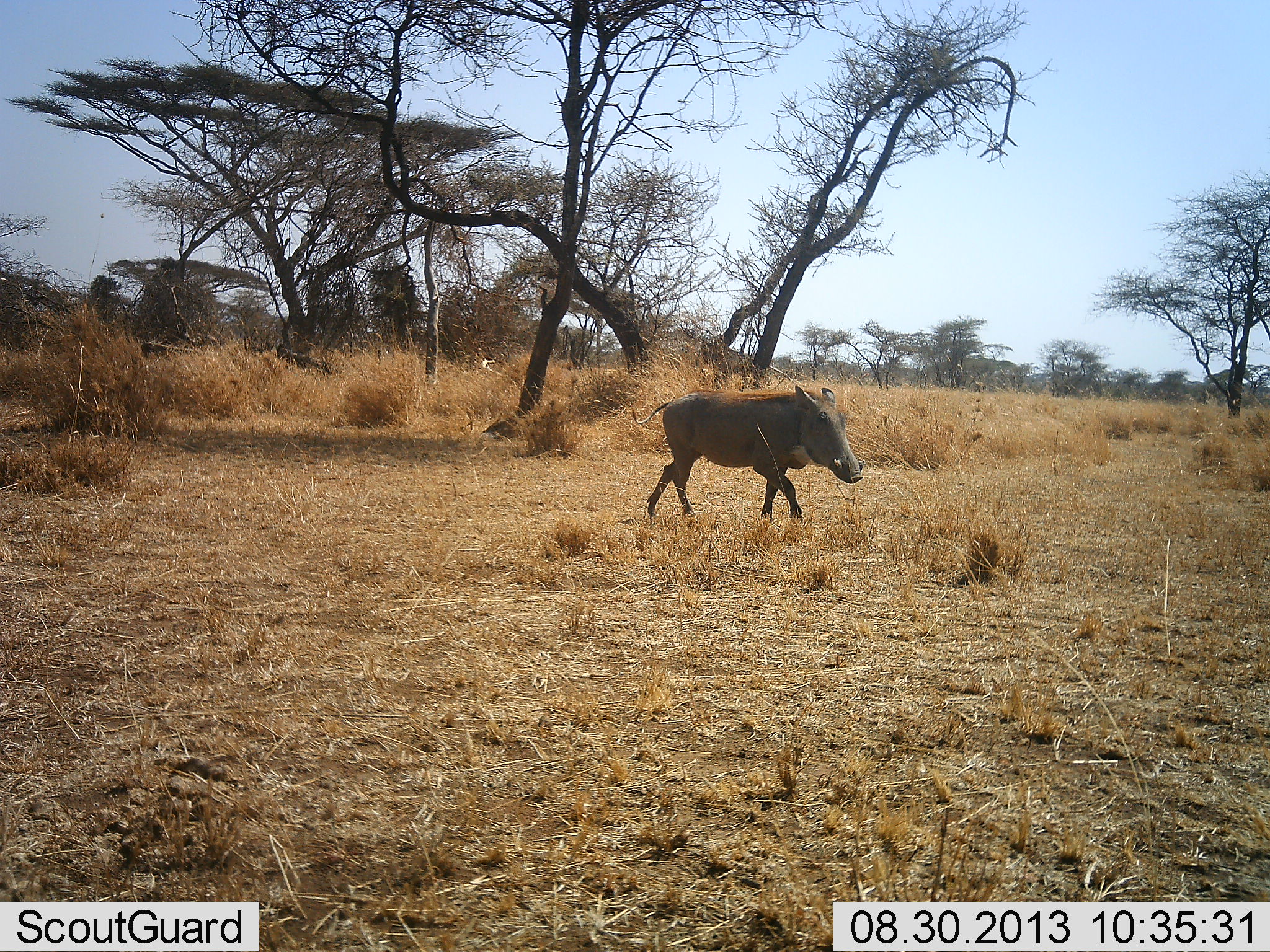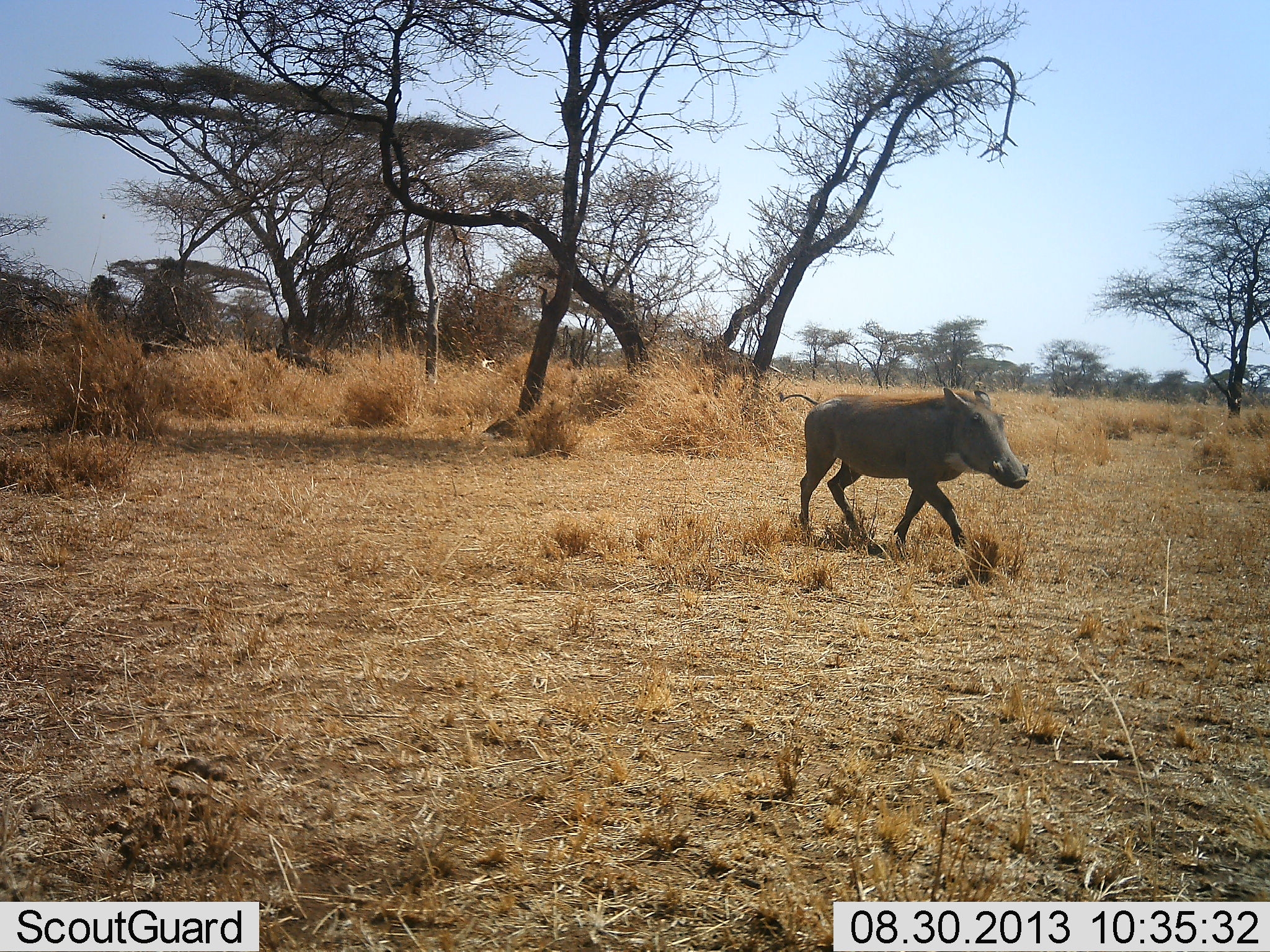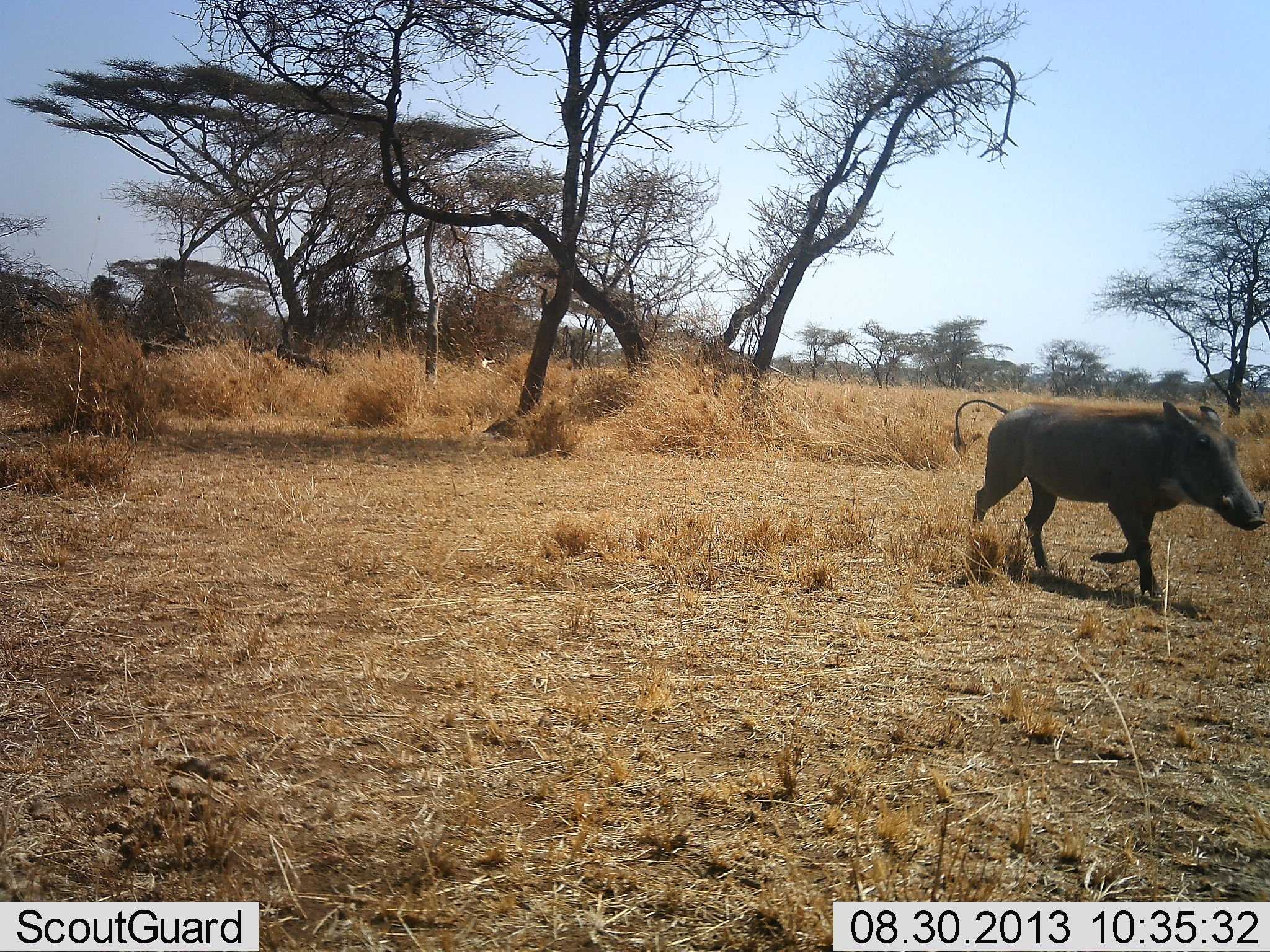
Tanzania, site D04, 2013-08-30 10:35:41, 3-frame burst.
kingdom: Animalia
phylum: Chordata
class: Mammalia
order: Artiodactyla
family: Suidae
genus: Phacochoerus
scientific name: Phacochoerus africanus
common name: warthog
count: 1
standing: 0%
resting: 0%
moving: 100%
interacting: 0%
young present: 0%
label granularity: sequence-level